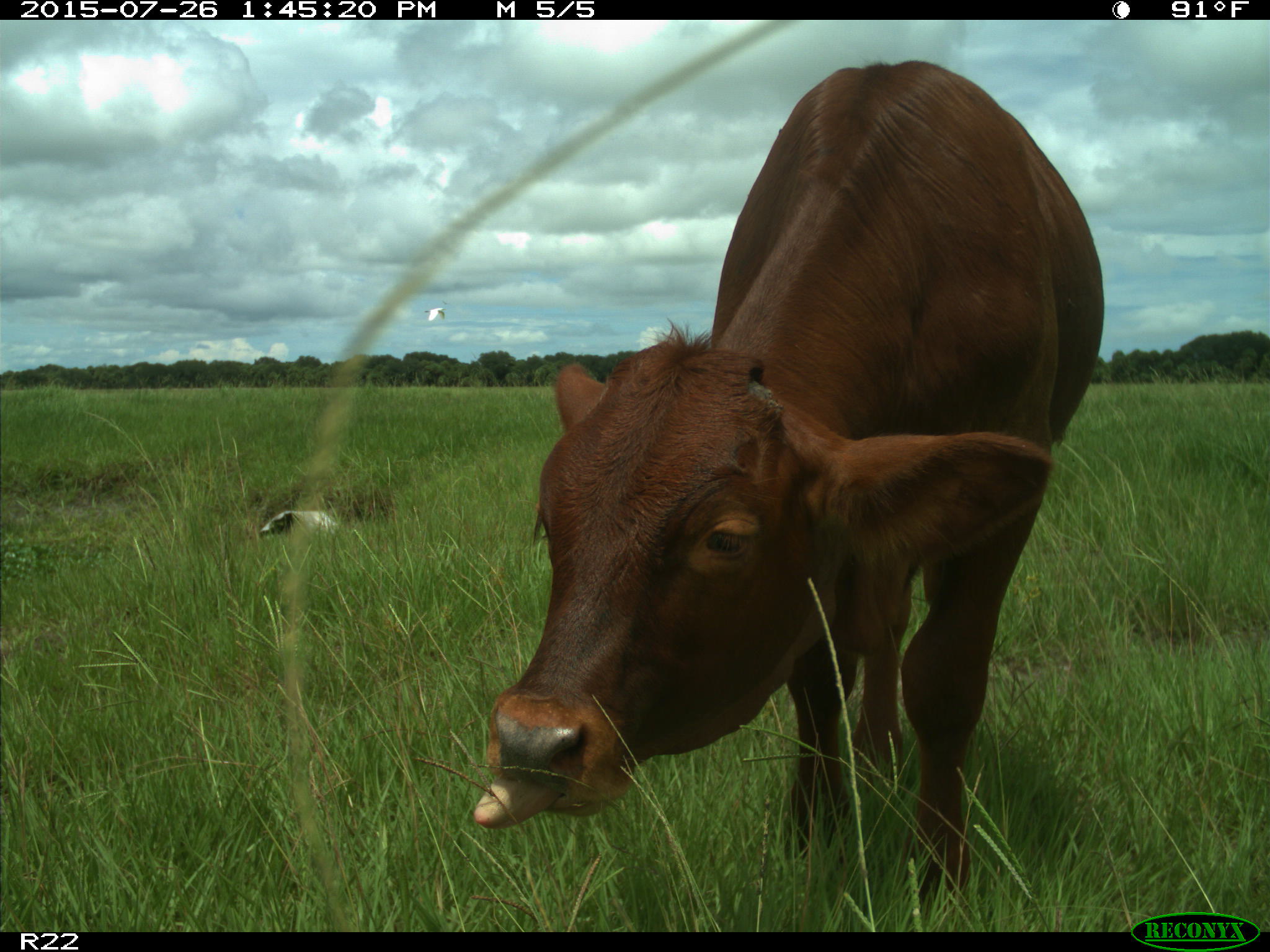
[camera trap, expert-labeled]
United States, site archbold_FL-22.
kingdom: Animalia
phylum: Chordata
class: Mammalia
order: Artiodactyla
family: Bovidae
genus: Bos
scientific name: Bos taurus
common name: domestic cow